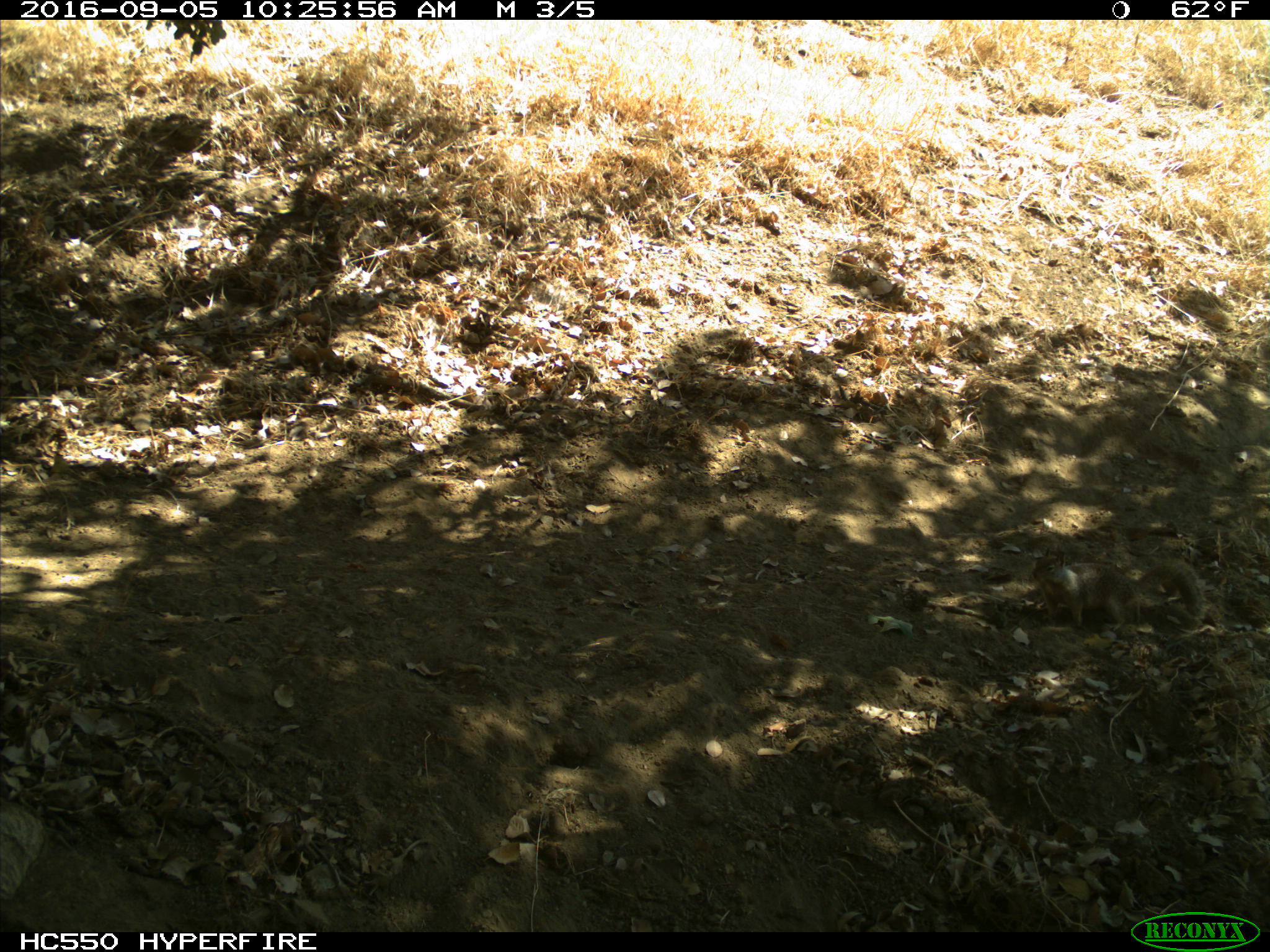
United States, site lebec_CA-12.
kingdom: Animalia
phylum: Chordata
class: Mammalia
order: Rodentia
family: Sciuridae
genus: Otospermophilus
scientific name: Otospermophilus beecheyi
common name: california ground squirrel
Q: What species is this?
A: Otospermophilus beecheyi (california ground squirrel).